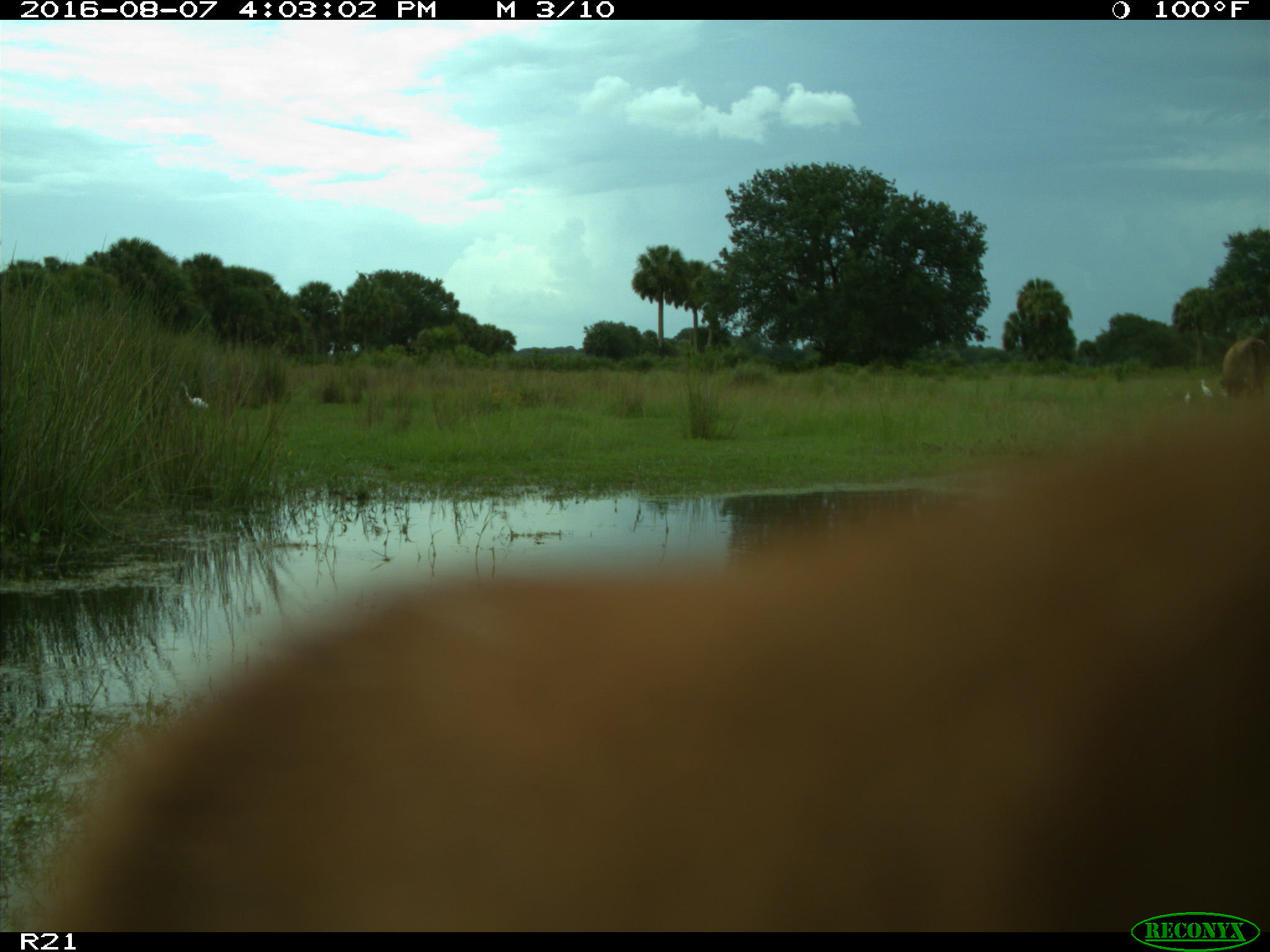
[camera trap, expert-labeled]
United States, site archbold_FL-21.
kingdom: Animalia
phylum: Chordata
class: Mammalia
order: Artiodactyla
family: Bovidae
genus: Bos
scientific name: Bos taurus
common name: domestic cow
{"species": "Bos taurus (domestic cow)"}